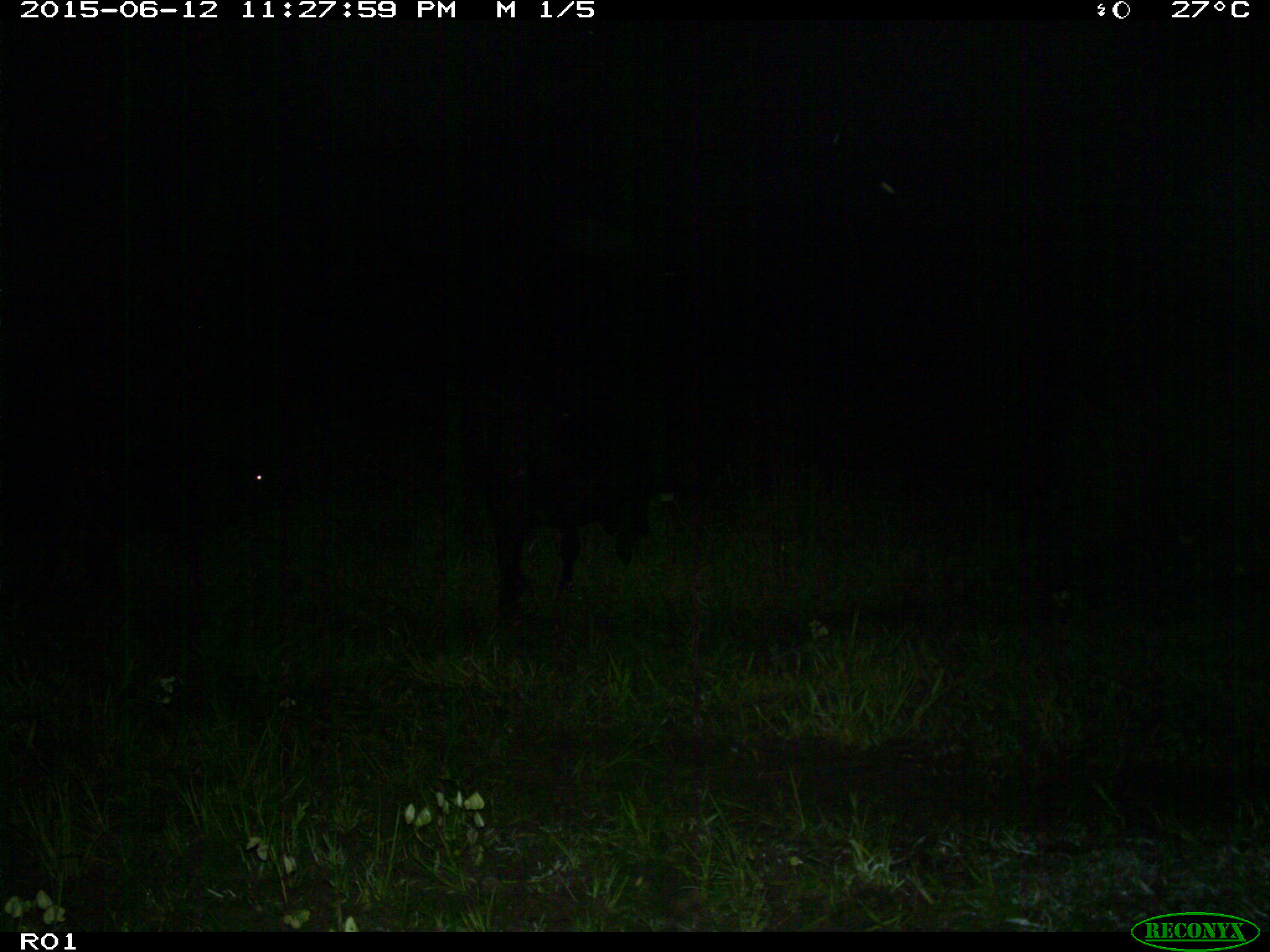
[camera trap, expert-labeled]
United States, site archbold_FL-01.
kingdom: Animalia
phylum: Chordata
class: Mammalia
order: Artiodactyla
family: Bovidae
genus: Bos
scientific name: Bos taurus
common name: domestic cow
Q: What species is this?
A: Bos taurus (domestic cow).